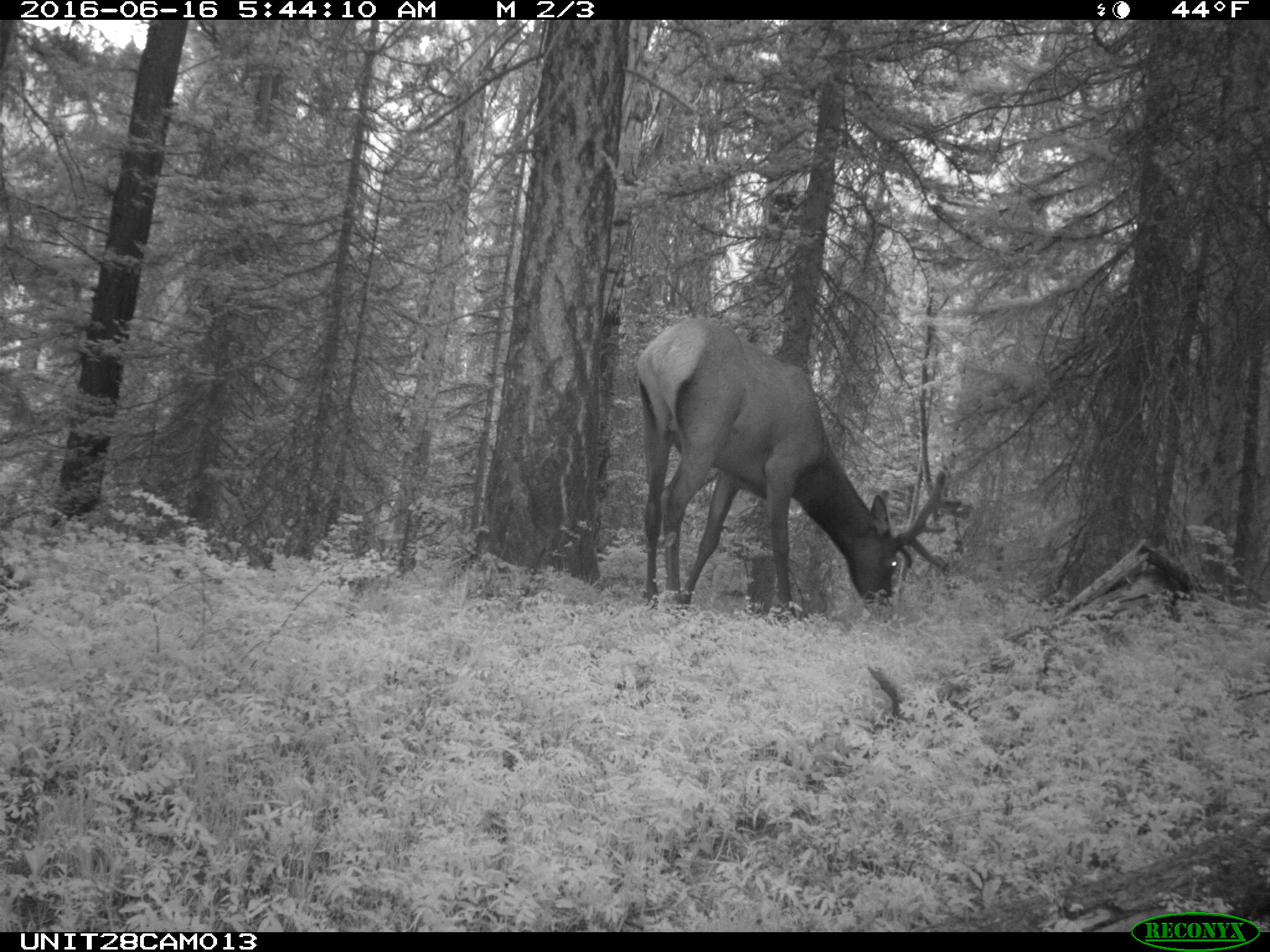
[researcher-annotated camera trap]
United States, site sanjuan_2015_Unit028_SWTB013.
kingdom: Animalia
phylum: Chordata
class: Mammalia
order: Artiodactyla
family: Cervidae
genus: Cervus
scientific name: Cervus elaphus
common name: red deer